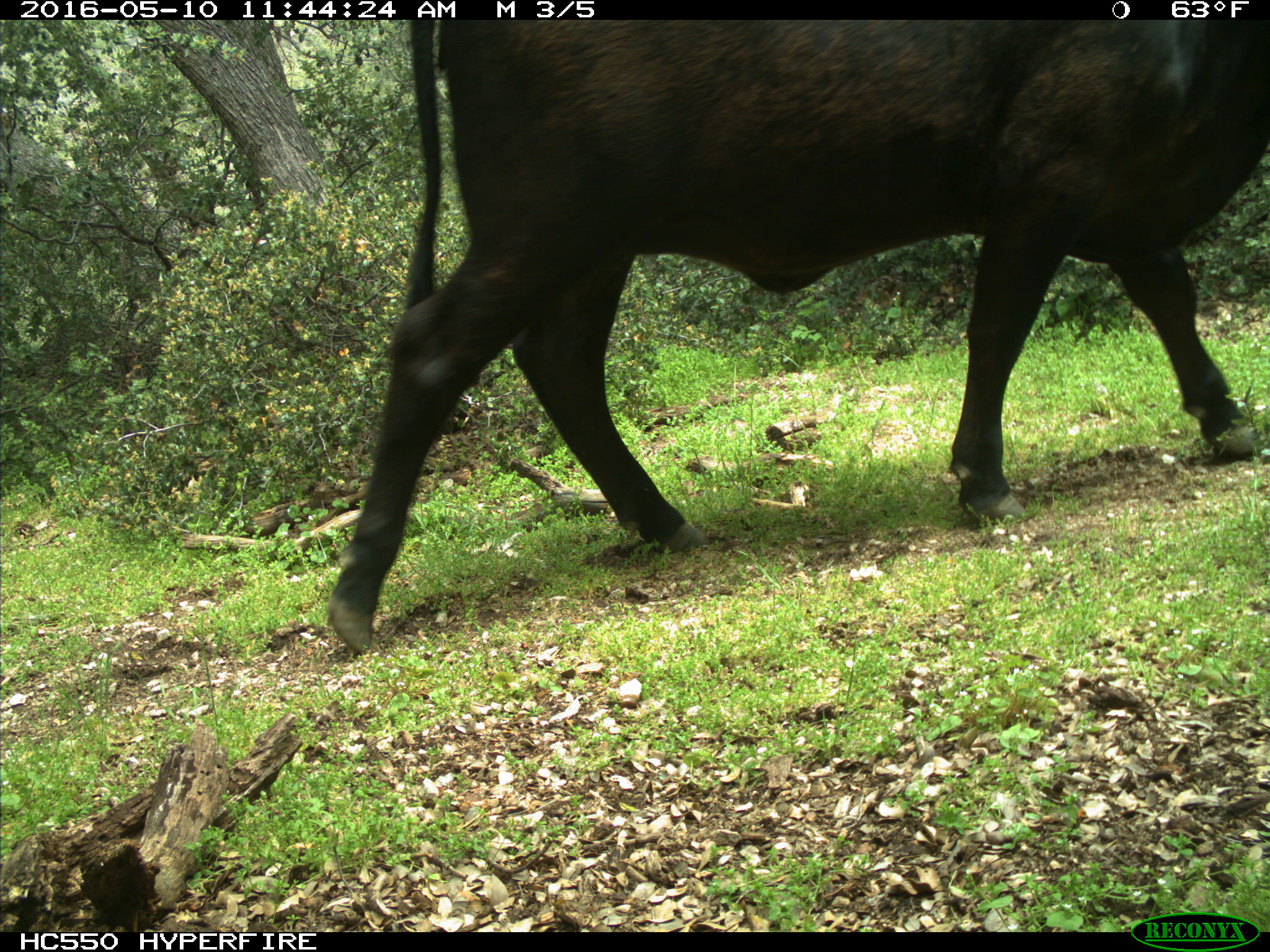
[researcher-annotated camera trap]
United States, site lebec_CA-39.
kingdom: Animalia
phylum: Chordata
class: Mammalia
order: Artiodactyla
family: Bovidae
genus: Bos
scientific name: Bos taurus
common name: domestic cow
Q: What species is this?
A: Bos taurus (domestic cow).